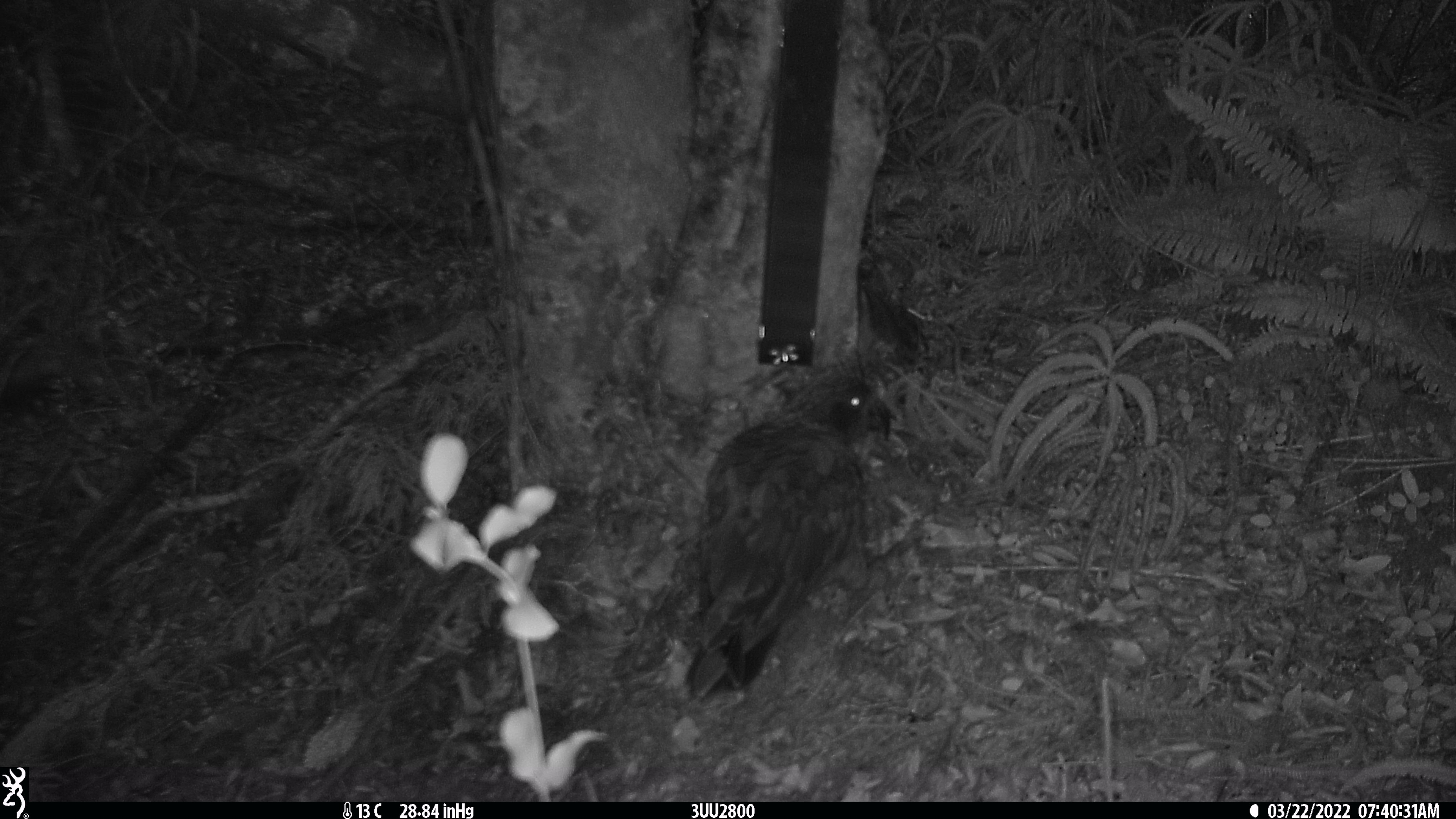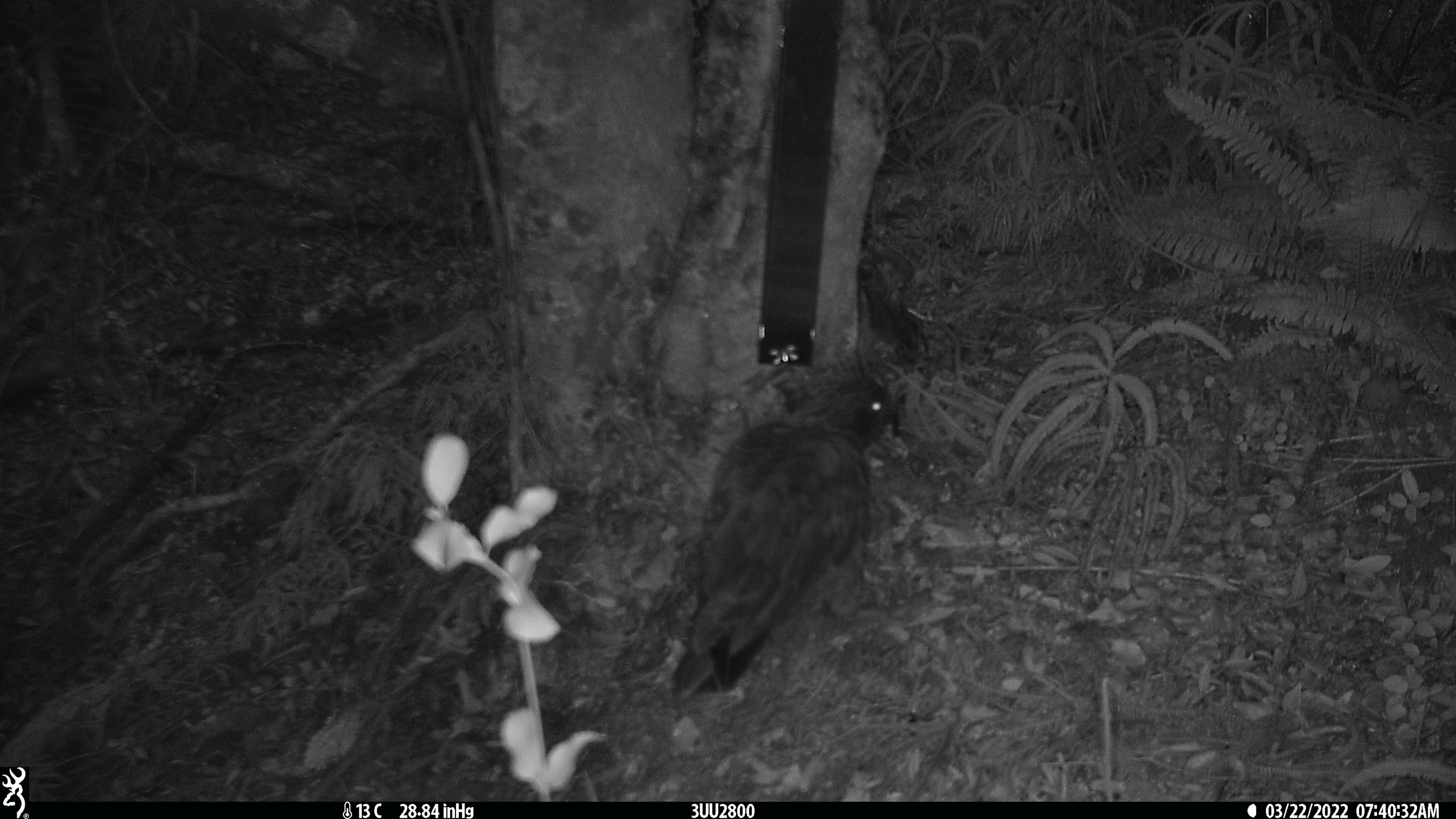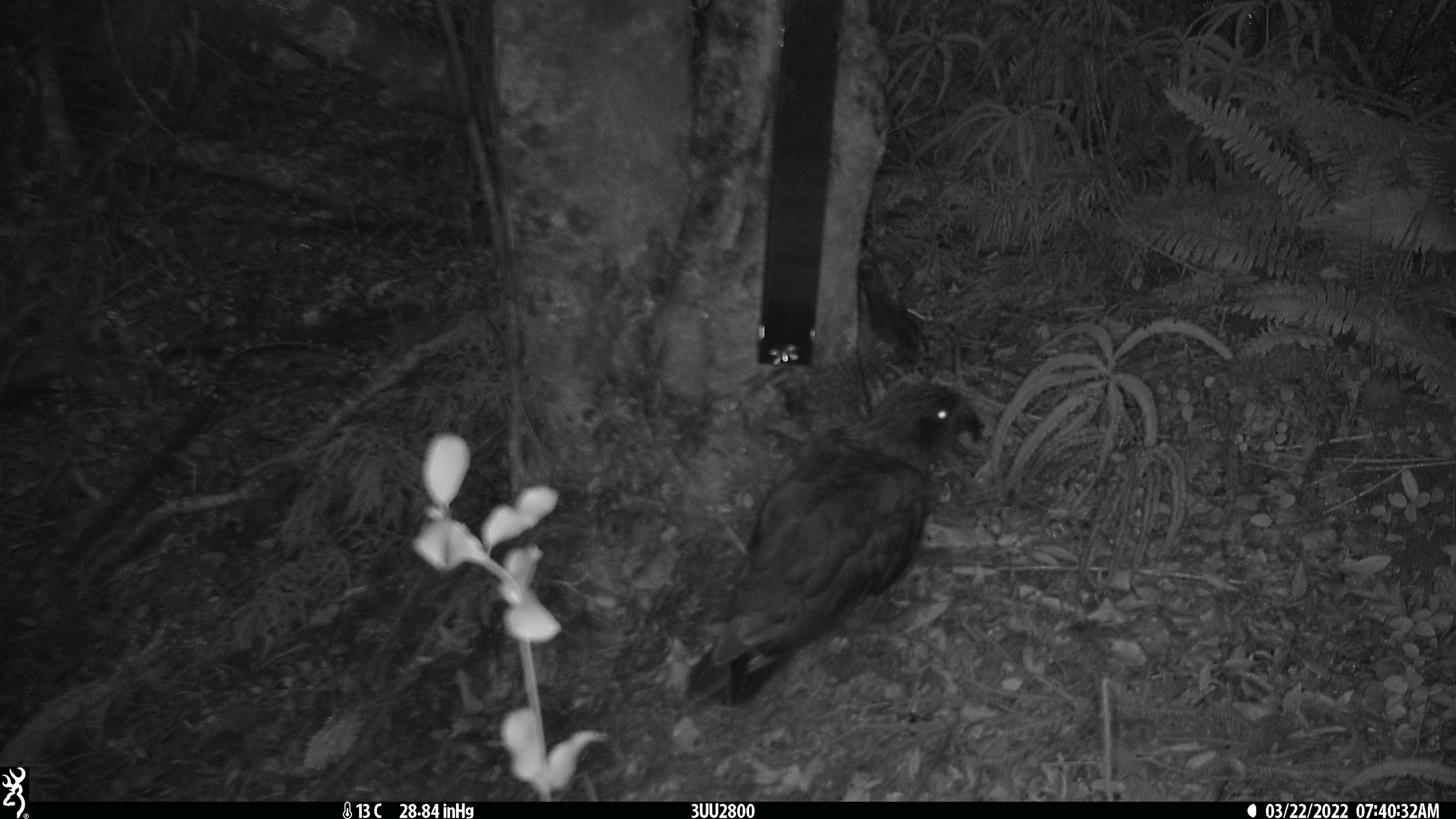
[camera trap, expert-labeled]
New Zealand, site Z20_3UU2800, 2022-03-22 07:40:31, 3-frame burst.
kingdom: Animalia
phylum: Chordata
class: Aves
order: Psittaciformes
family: Strigopidae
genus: Nestor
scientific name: Nestor notabilis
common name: kea